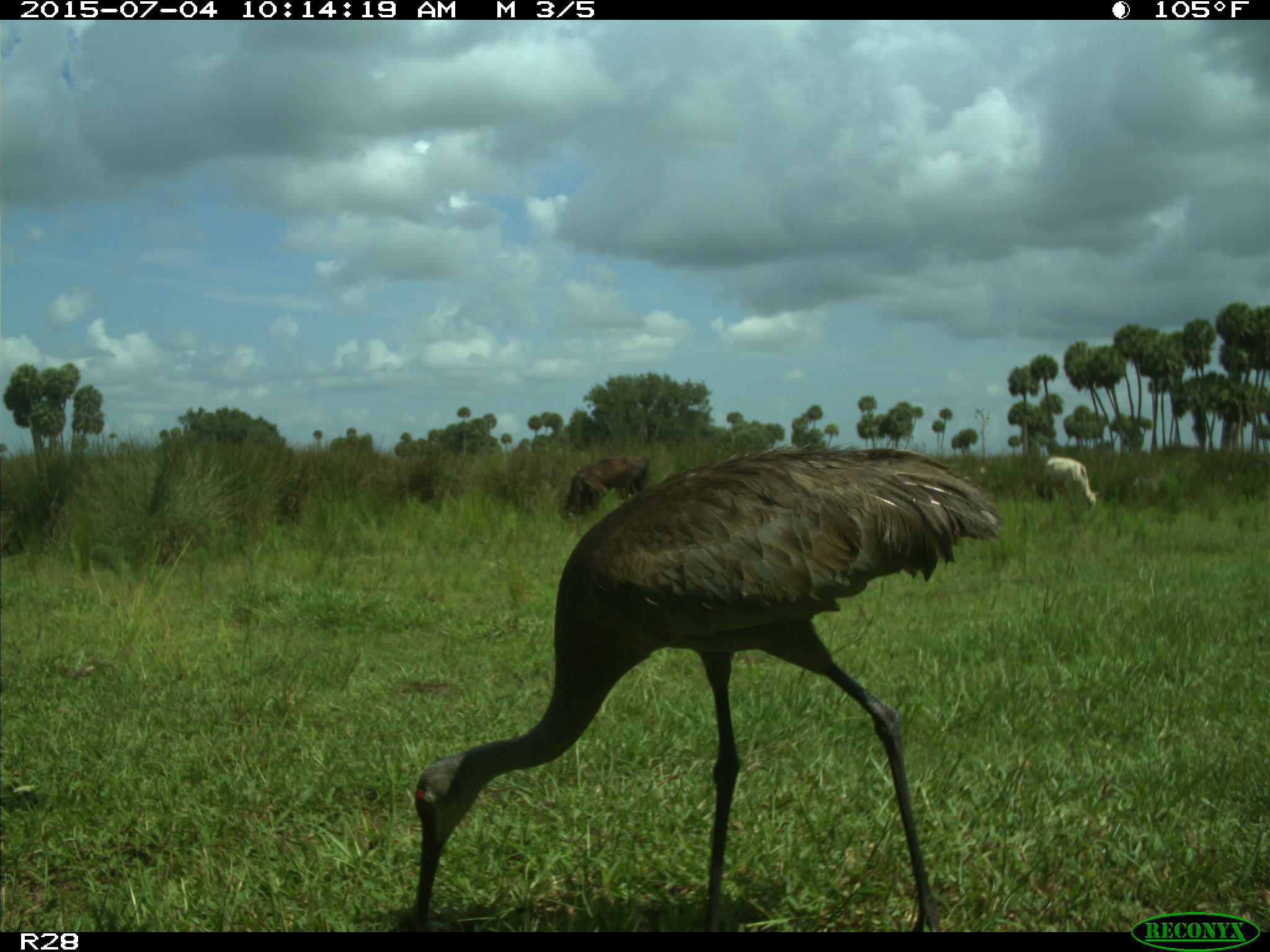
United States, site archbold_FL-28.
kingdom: Animalia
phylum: Chordata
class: Mammalia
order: Artiodactyla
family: Bovidae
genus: Bos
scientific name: Bos taurus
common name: domestic cow